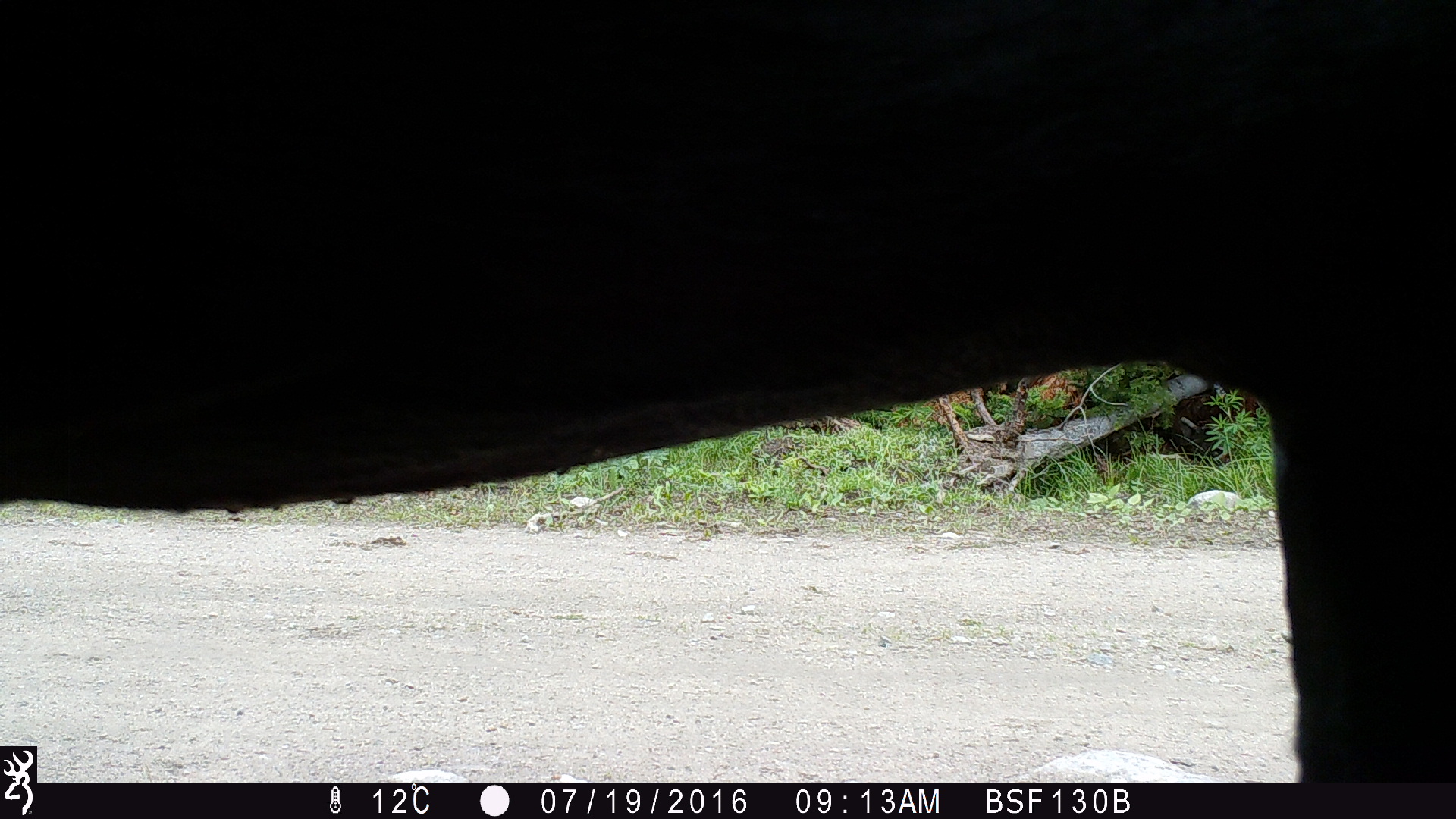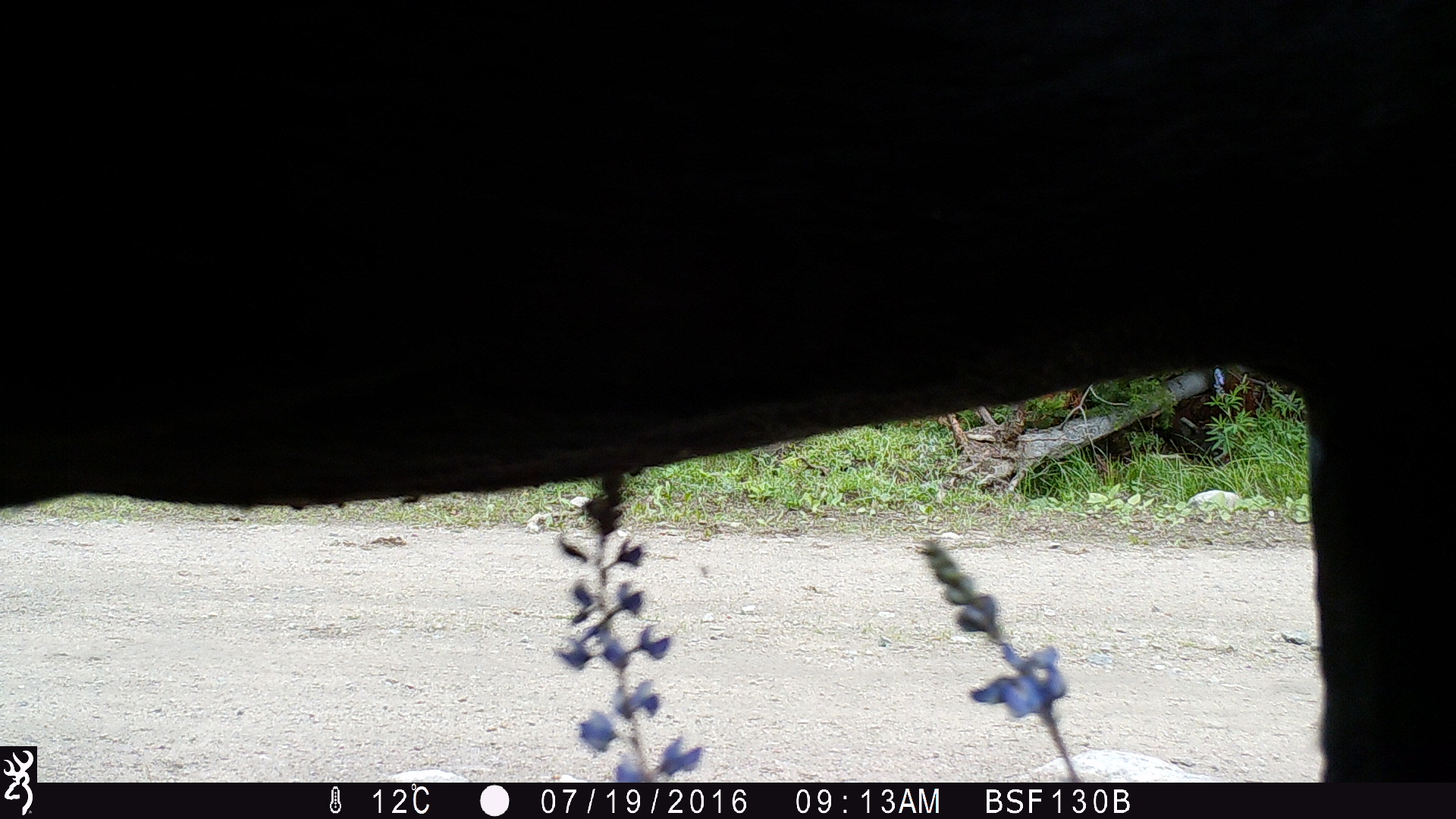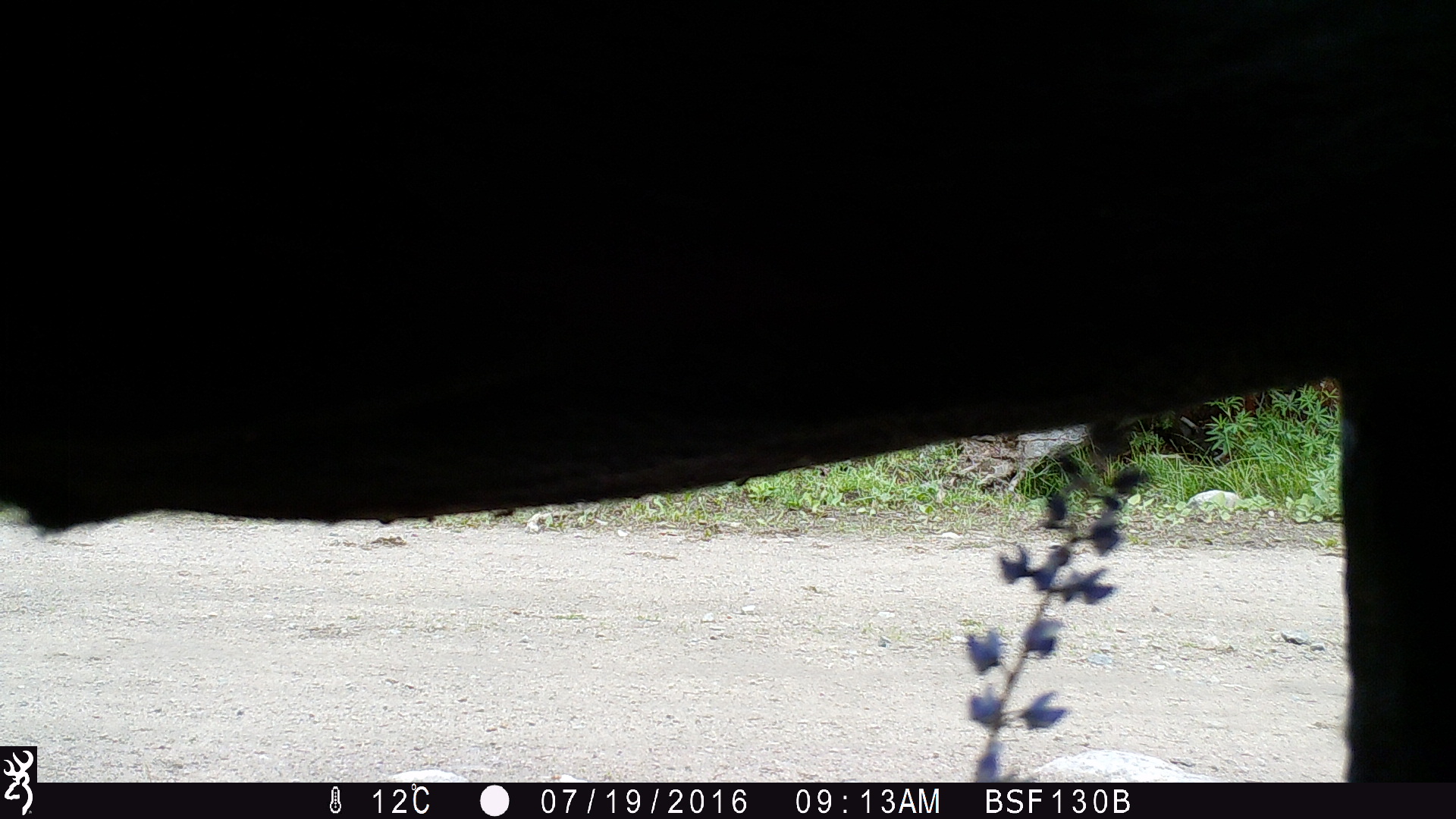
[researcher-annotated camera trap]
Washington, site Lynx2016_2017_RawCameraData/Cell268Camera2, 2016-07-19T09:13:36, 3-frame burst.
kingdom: Animalia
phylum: Chordata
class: Mammalia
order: Artiodactyla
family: Bovidae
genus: Bos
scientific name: Bos taurus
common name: domestic cattle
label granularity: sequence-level